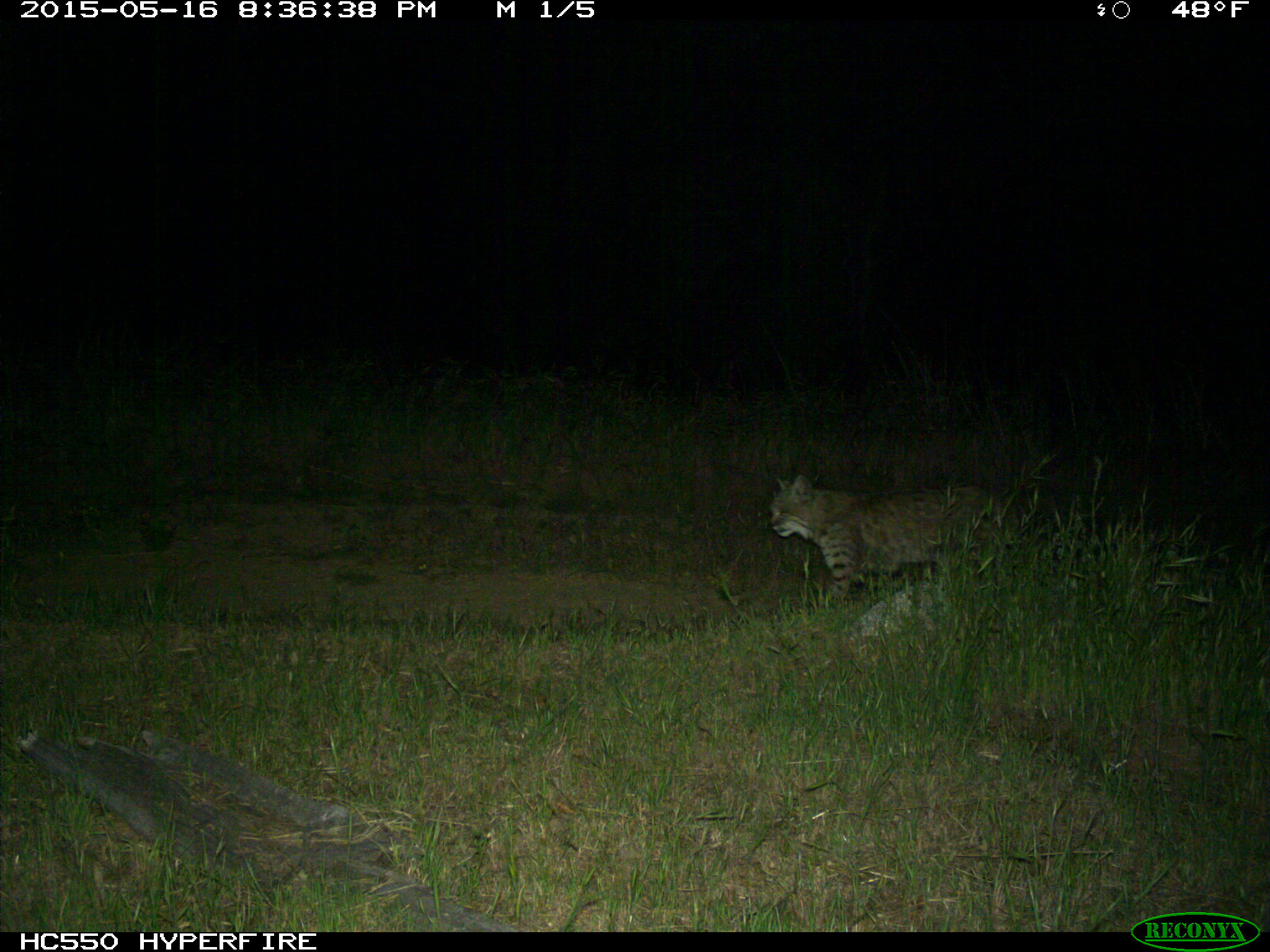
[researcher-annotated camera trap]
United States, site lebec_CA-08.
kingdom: Animalia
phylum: Chordata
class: Mammalia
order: Carnivora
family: Felidae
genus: Lynx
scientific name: Lynx rufus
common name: bobcat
Lynx rufus (bobcat).